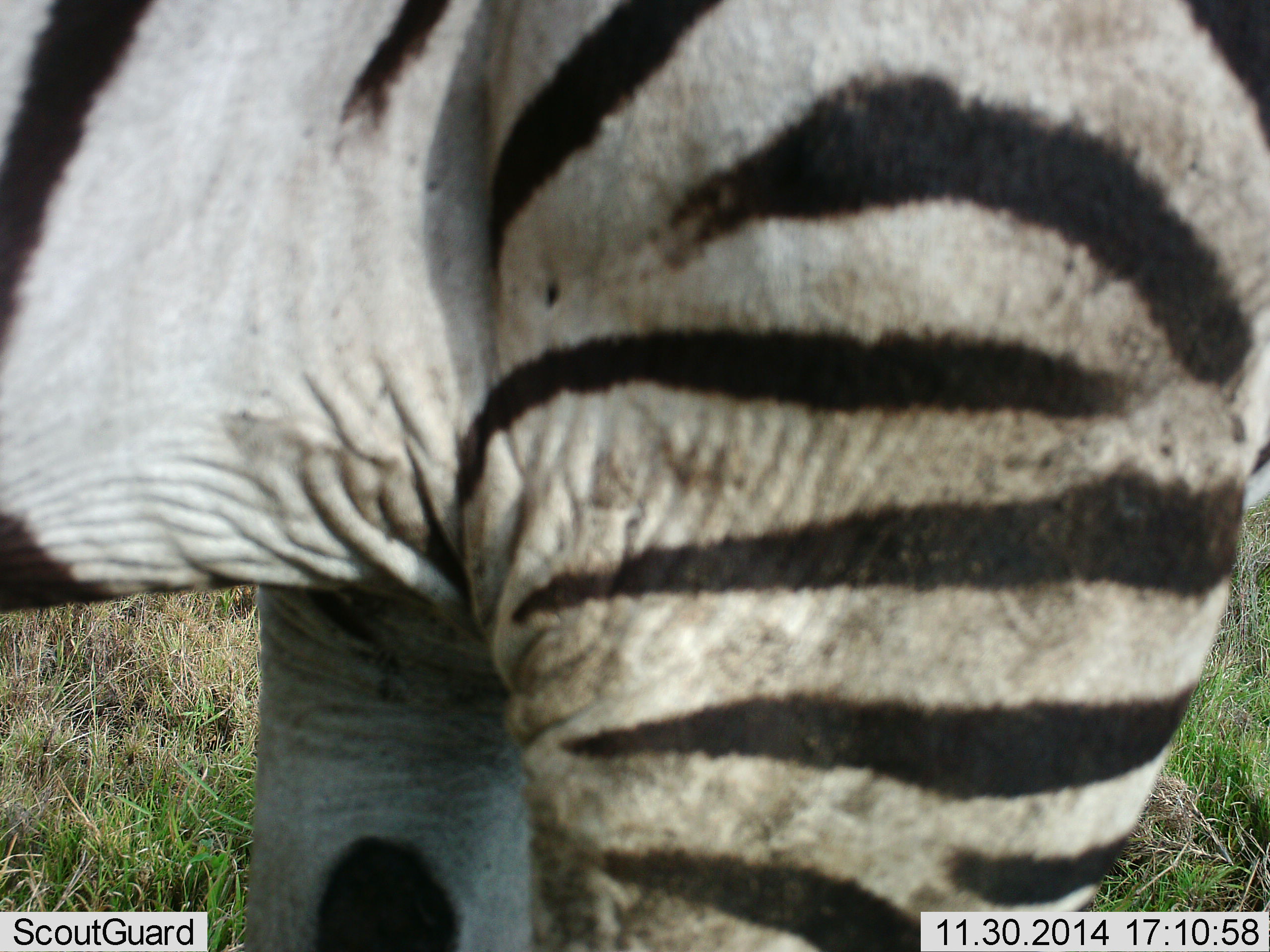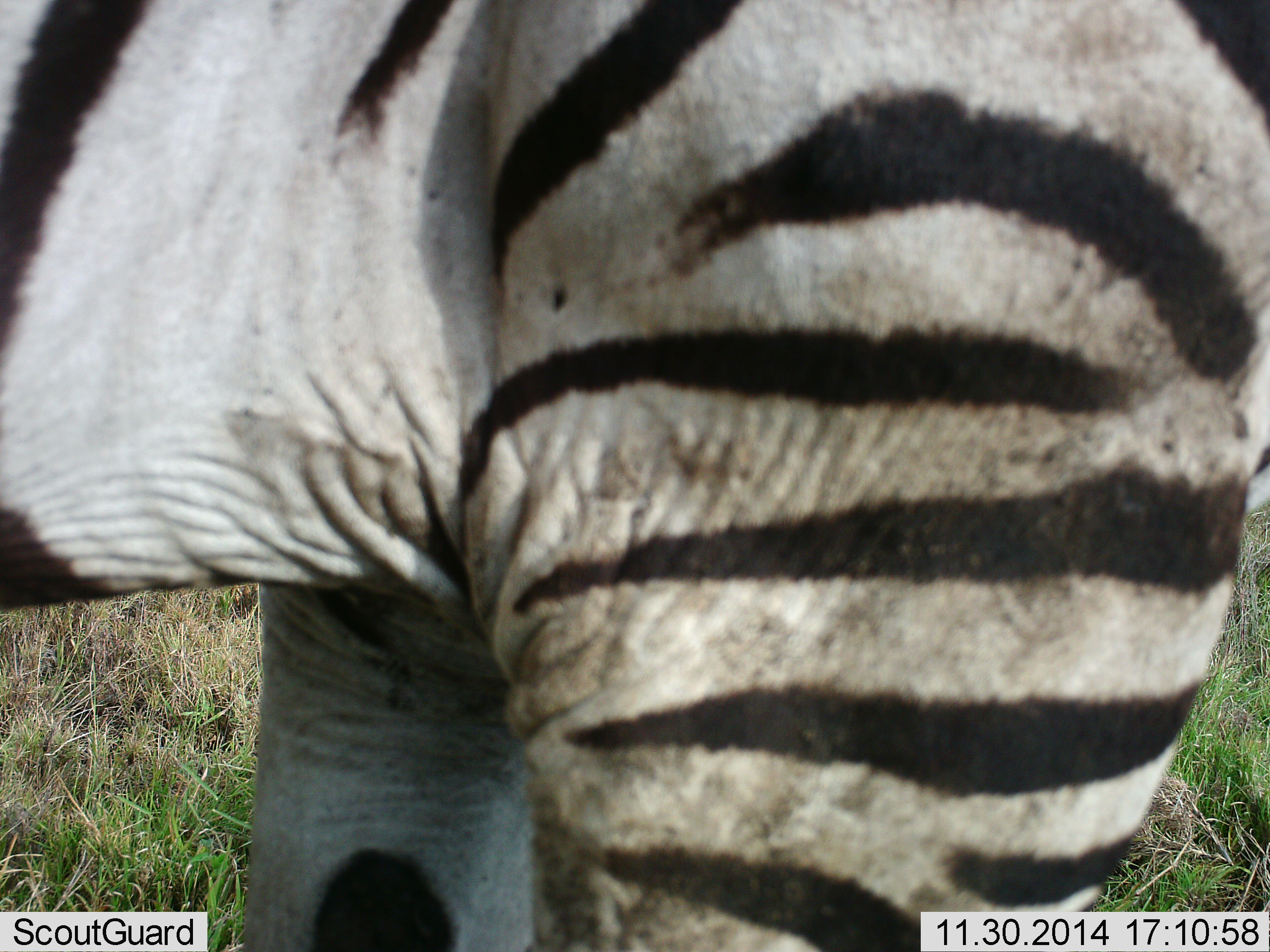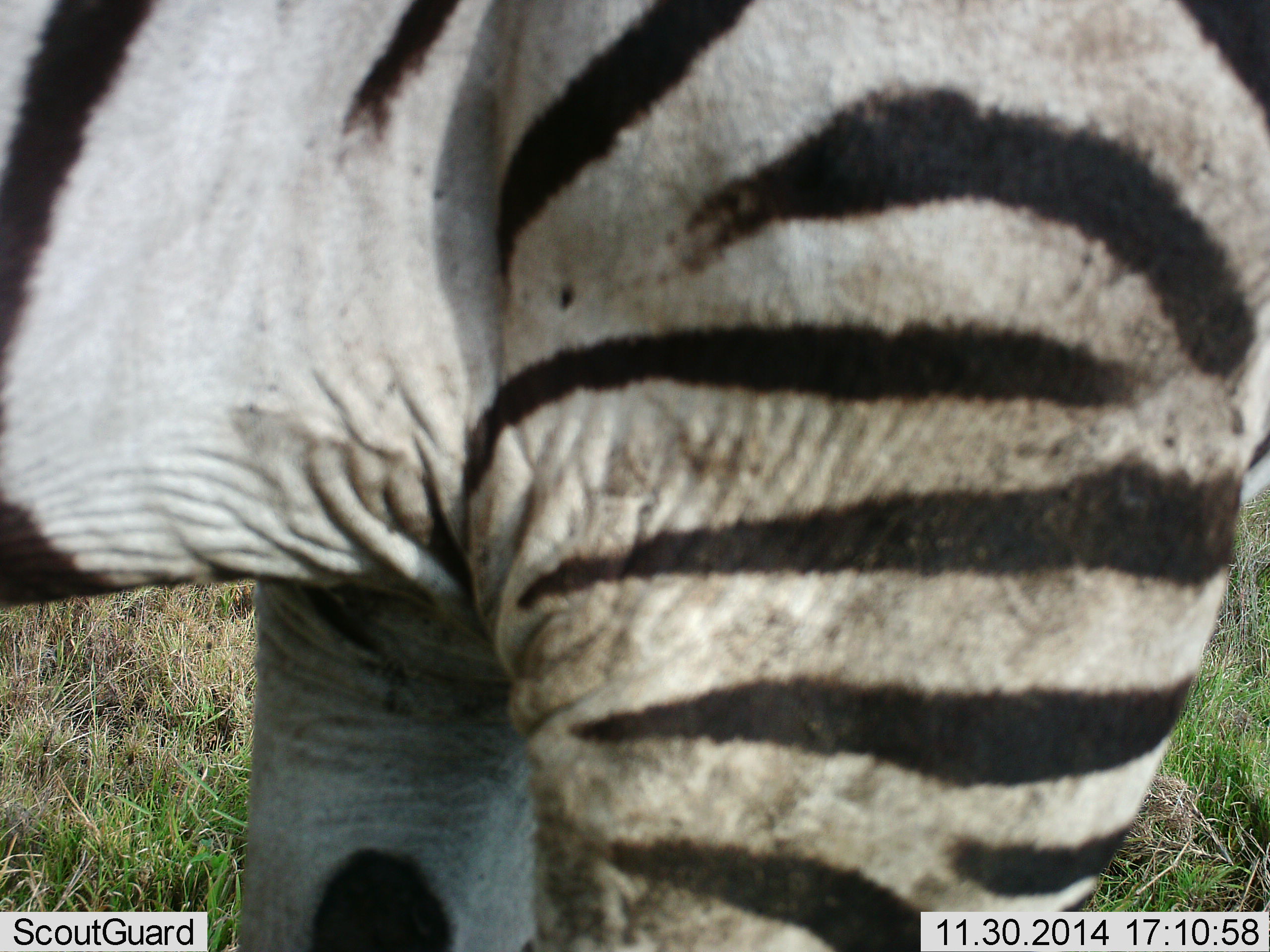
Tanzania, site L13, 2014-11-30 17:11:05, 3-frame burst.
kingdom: Animalia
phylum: Chordata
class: Mammalia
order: Perissodactyla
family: Equidae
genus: Equus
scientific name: Equus quagga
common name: plains zebra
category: zebra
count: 1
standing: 100%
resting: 0%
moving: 0%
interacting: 0%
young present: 0%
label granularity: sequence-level